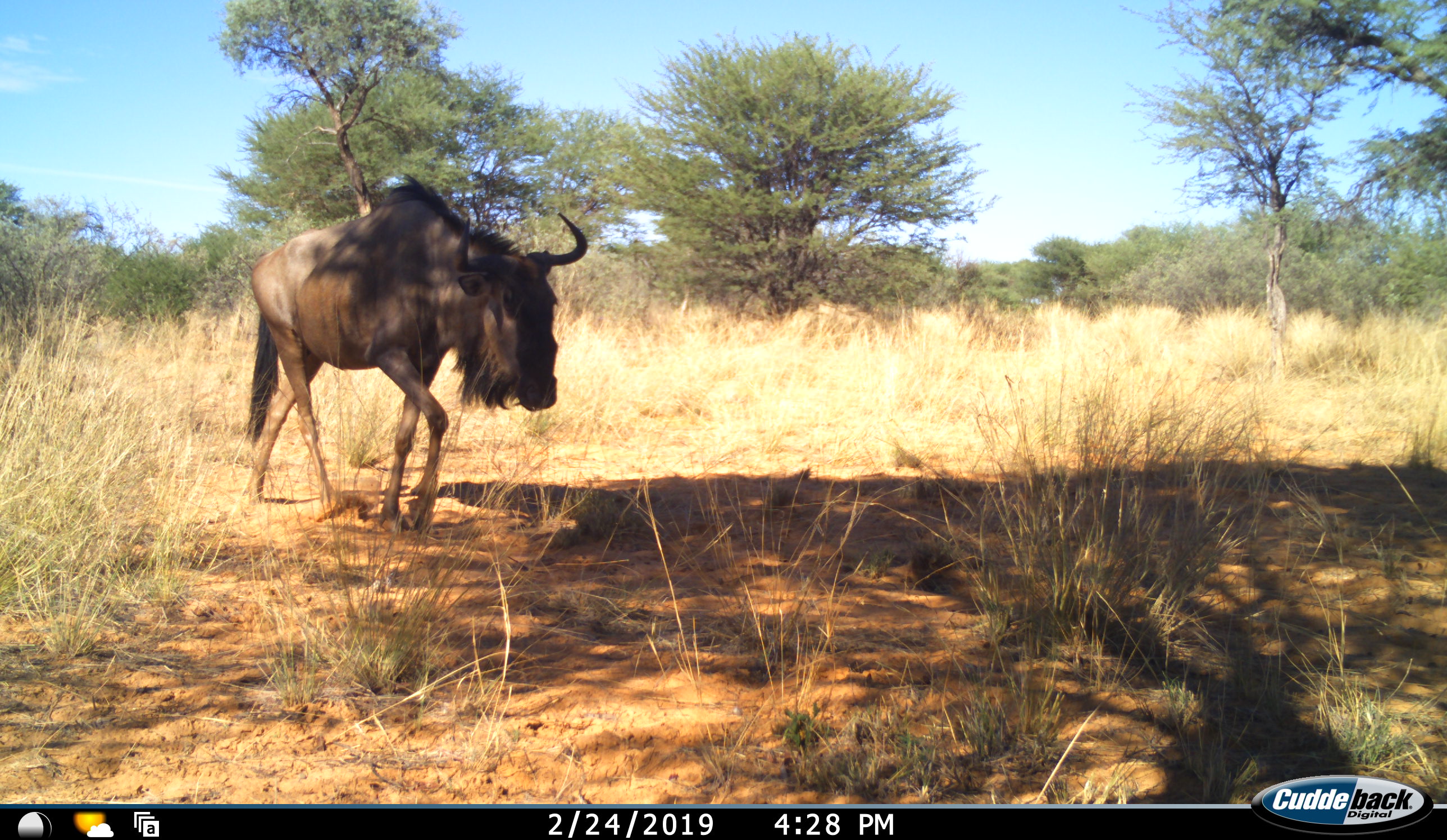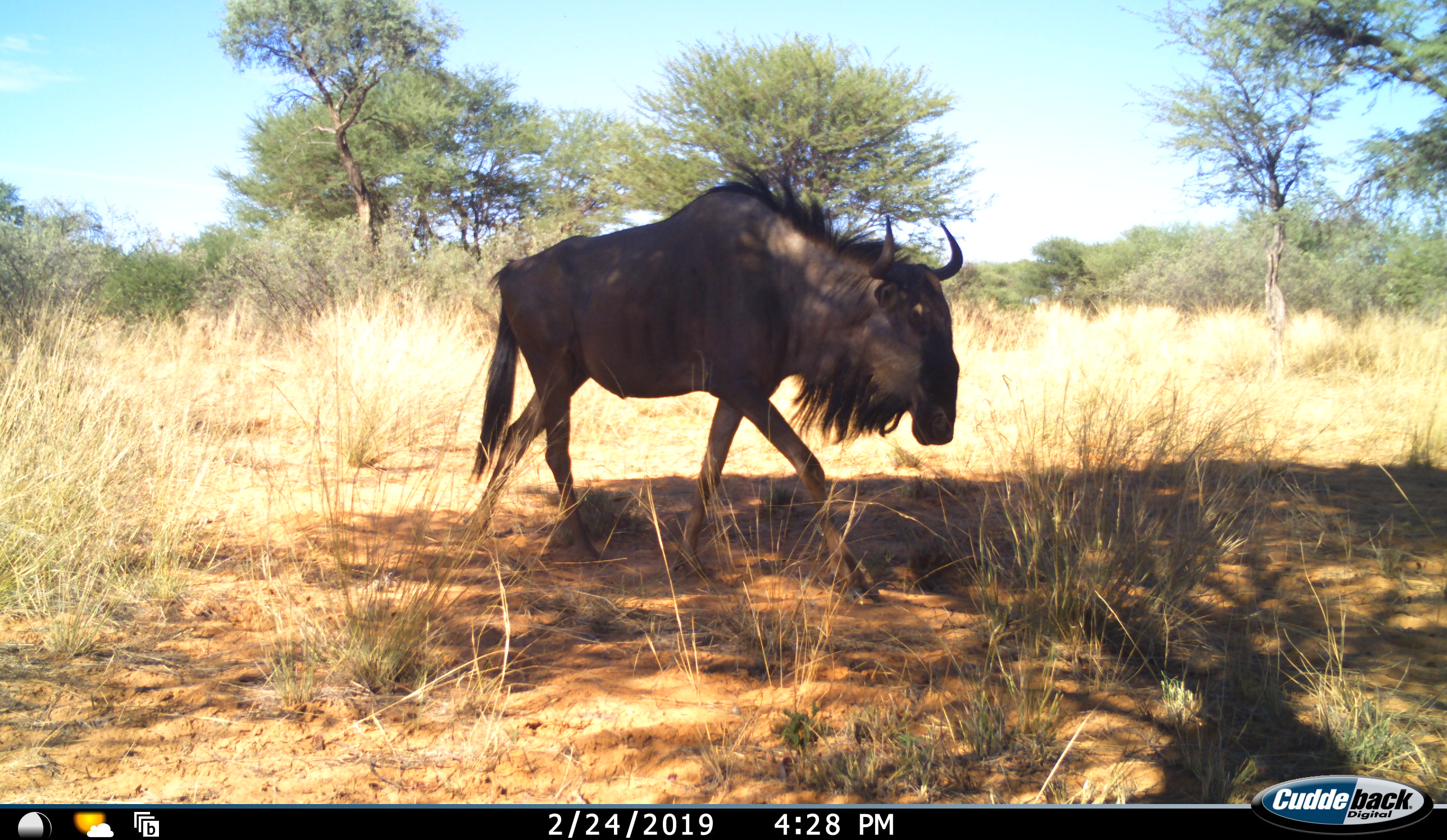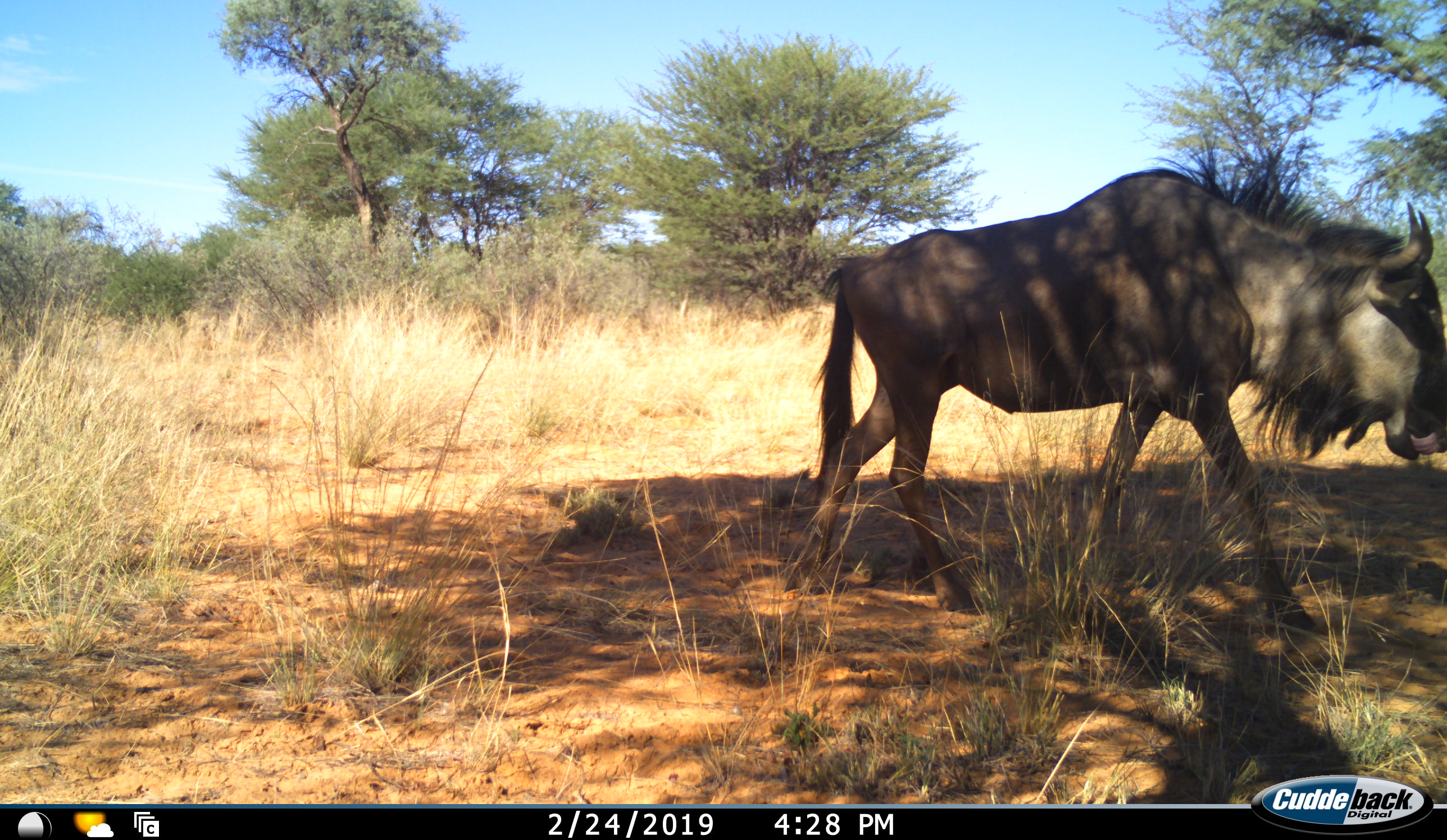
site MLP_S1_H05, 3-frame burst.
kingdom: Animalia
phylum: Chordata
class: Mammalia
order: Artiodactyla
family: Bovidae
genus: Connochaetes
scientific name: Connochaetes taurinus taurinus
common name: blue wildebeest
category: wildebeestblue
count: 1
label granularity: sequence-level